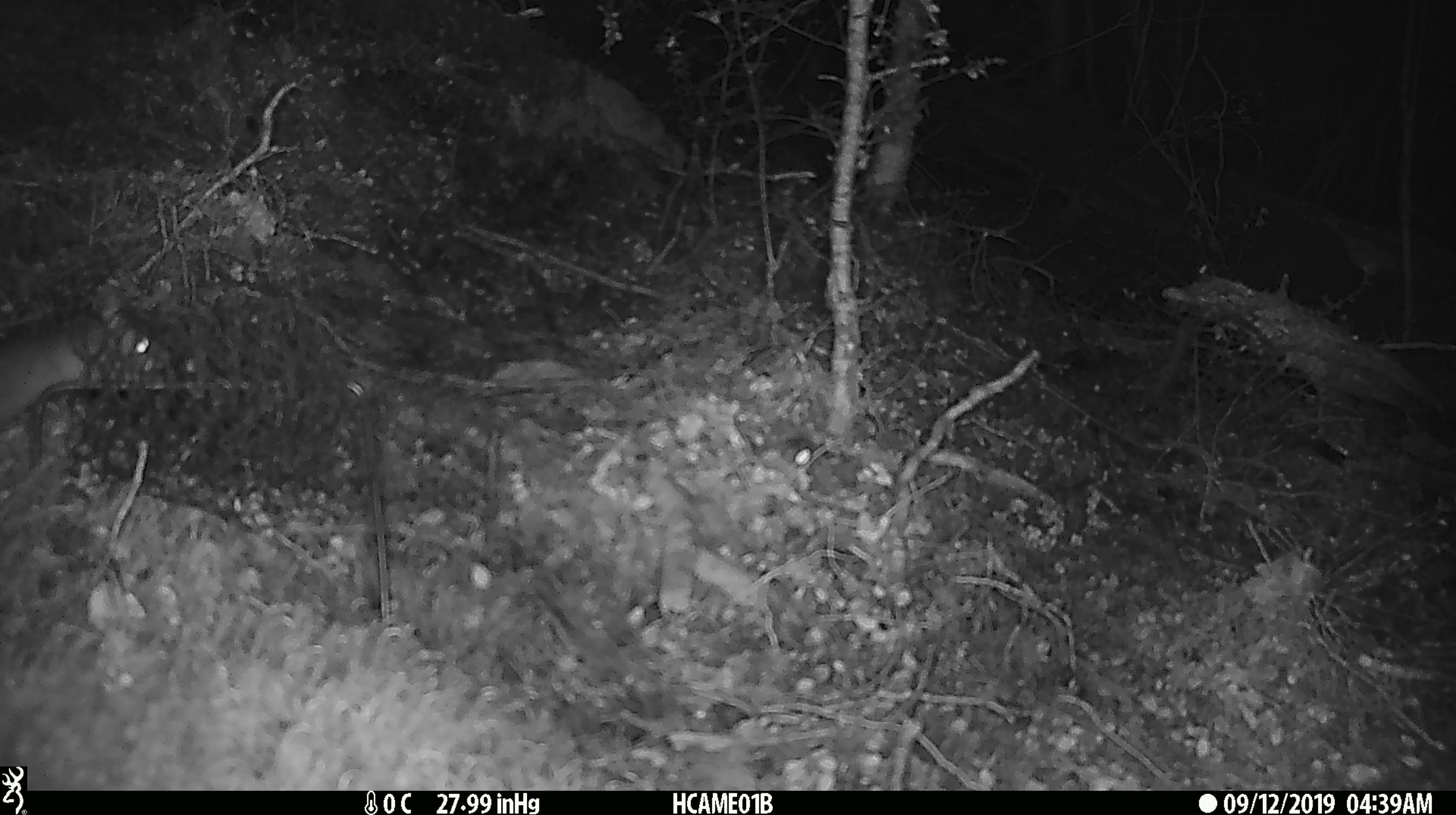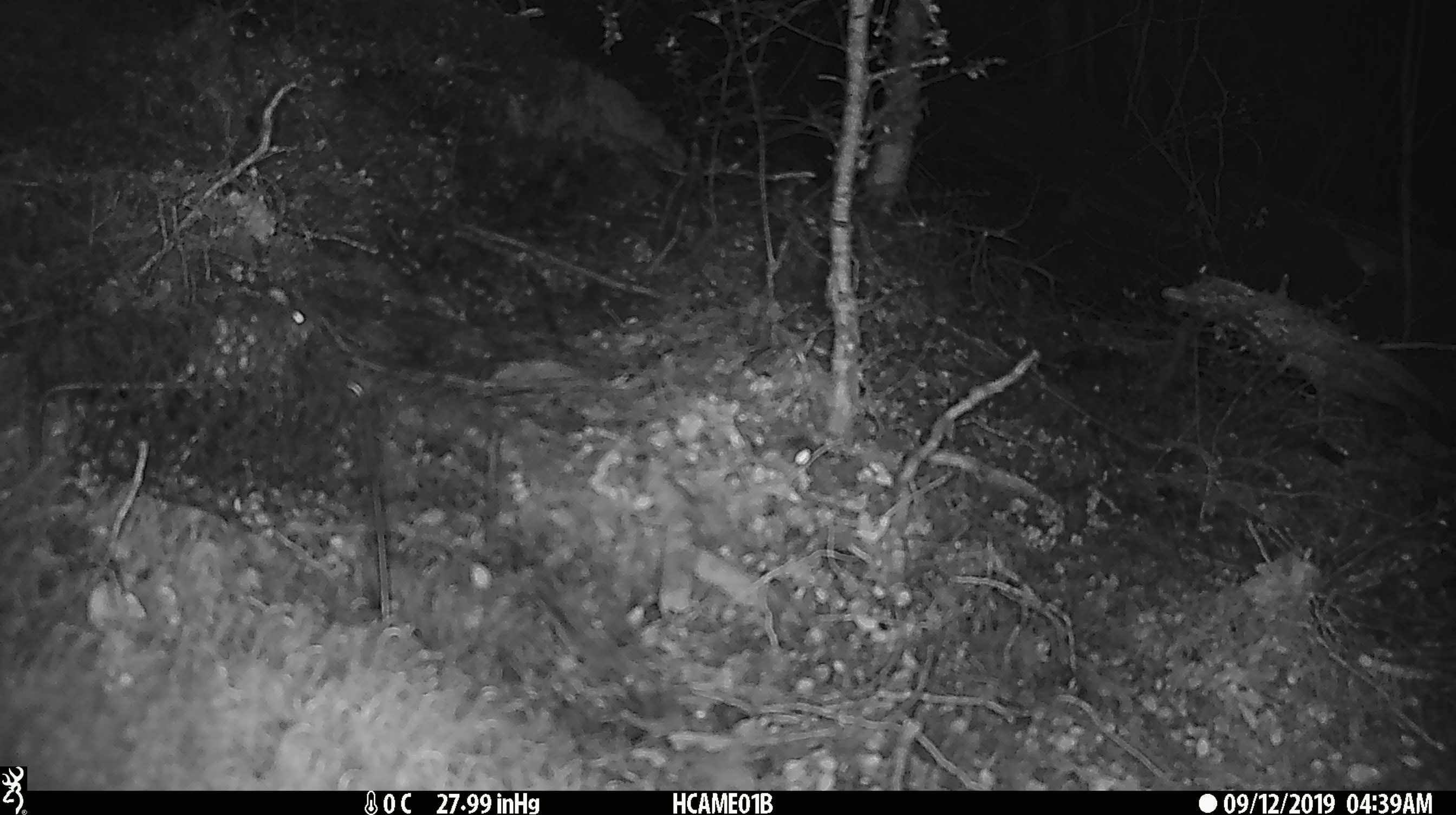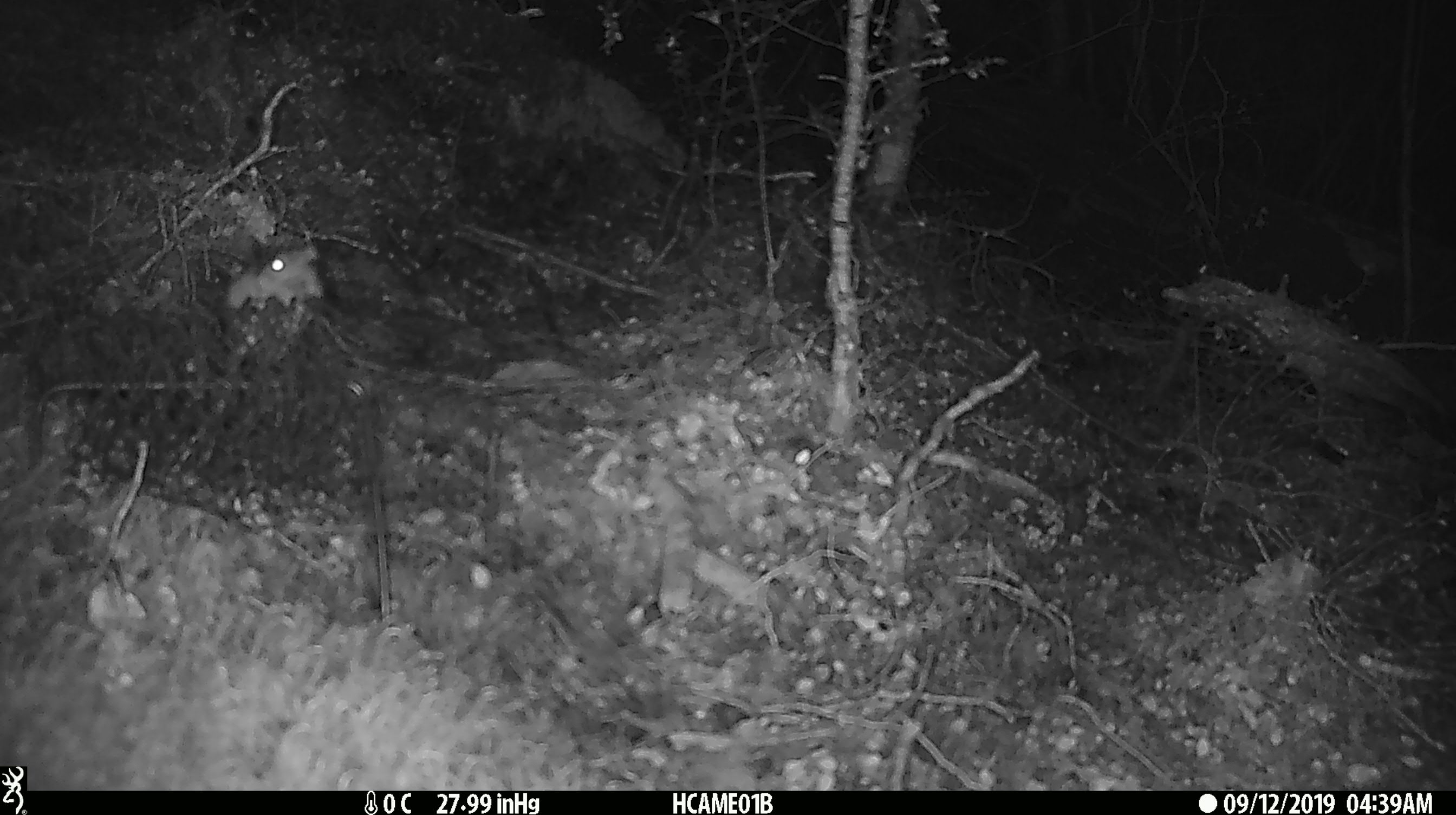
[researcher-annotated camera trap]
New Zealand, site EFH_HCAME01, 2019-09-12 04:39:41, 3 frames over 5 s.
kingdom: Animalia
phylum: Chordata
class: Mammalia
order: Rodentia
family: Muridae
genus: Mus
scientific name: Mus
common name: mouse